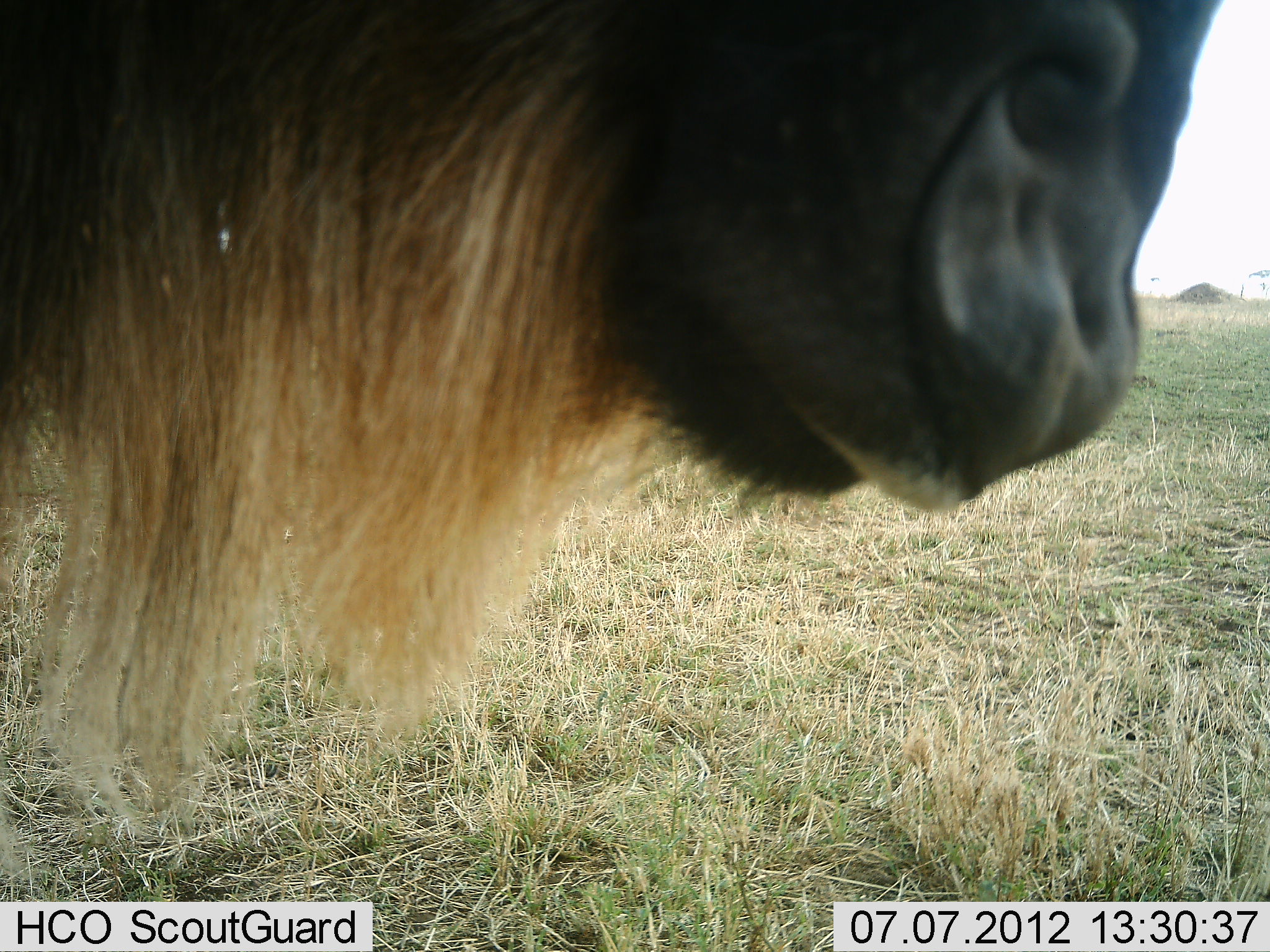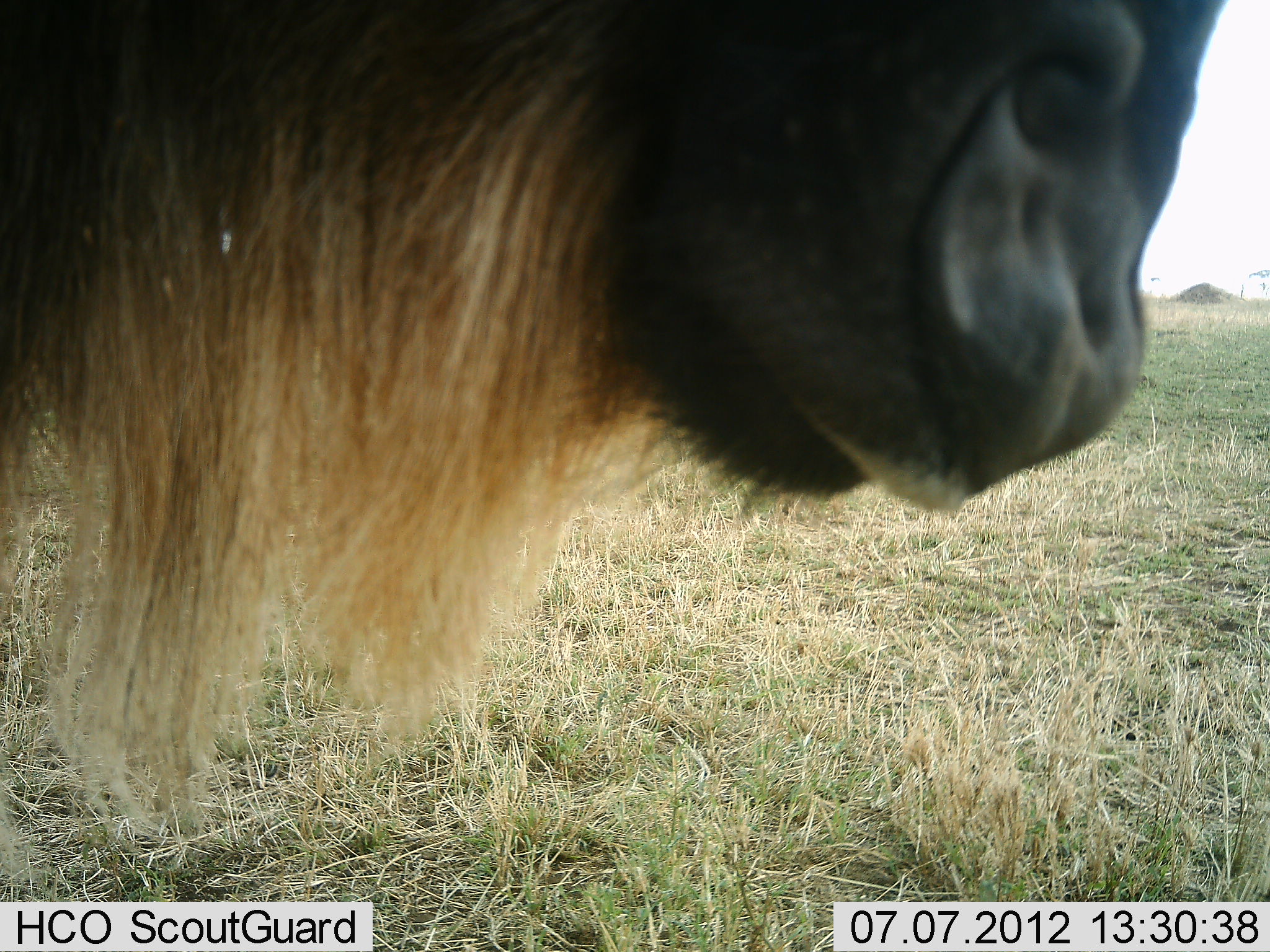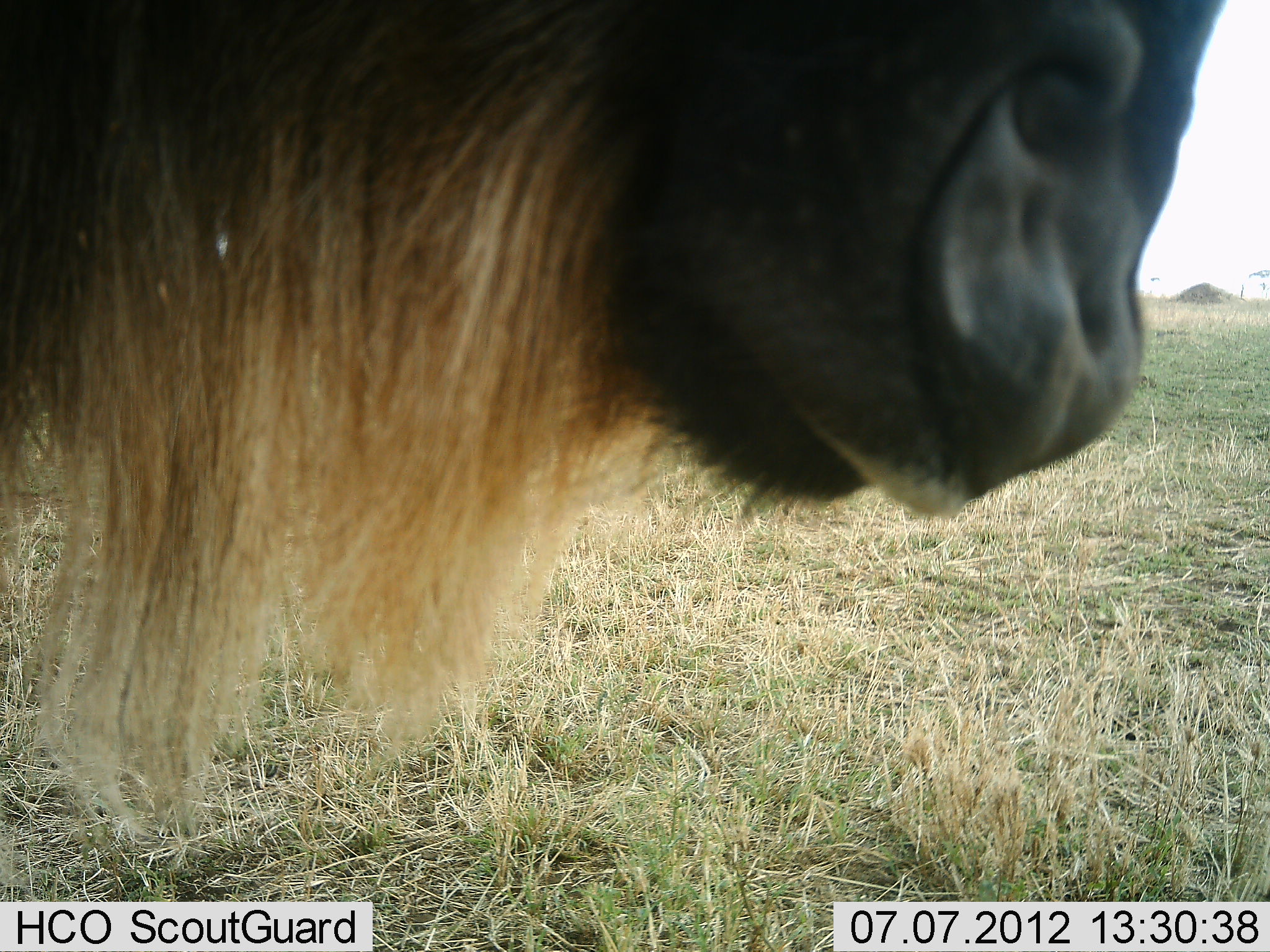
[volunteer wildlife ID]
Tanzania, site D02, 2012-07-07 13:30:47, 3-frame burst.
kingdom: Animalia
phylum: Chordata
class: Mammalia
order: Artiodactyla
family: Bovidae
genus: Connochaetes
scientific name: Connochaetes taurinus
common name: blue wildebeest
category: wildebeest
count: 1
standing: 100%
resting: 0%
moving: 0%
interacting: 0%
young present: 0%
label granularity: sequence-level